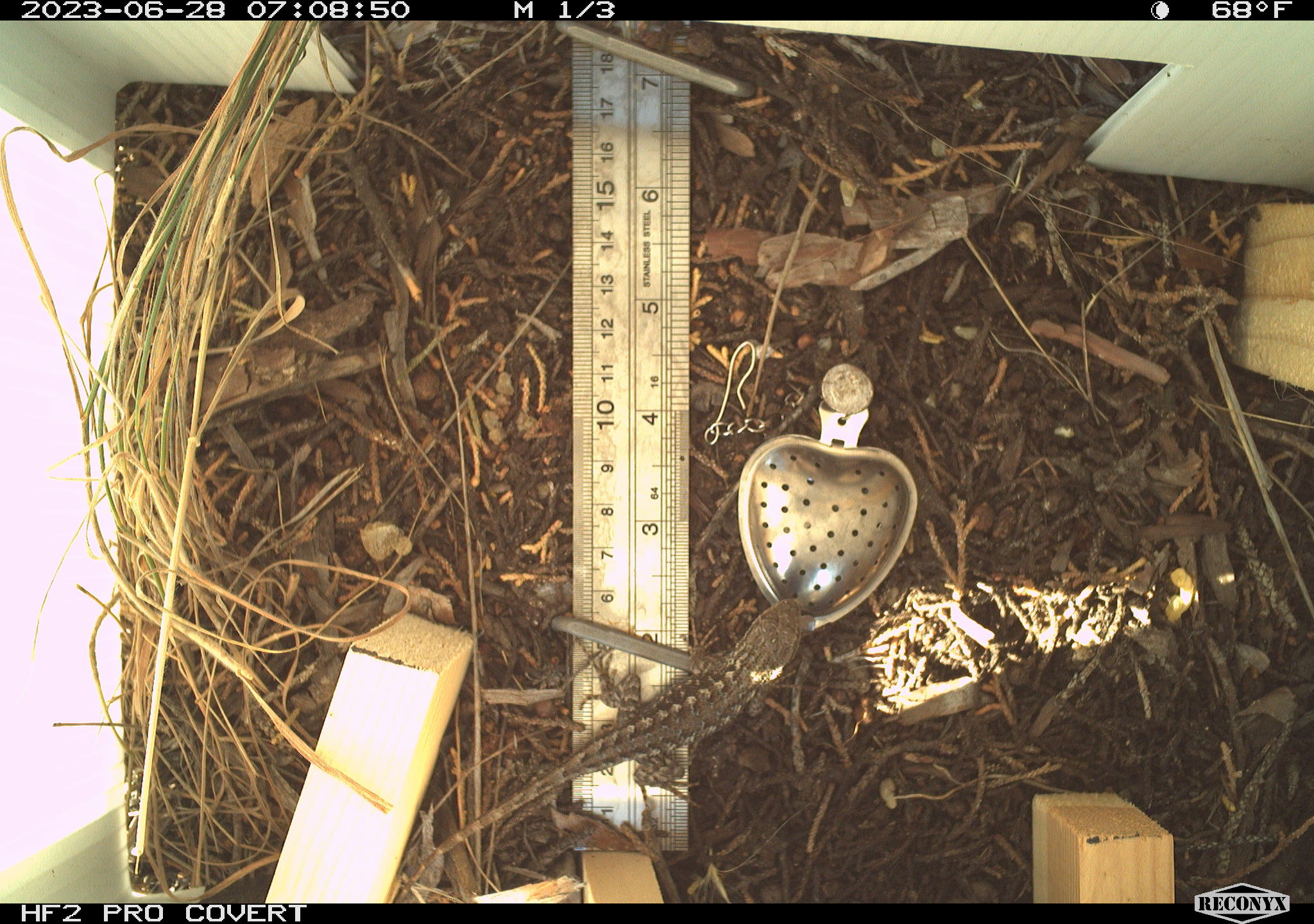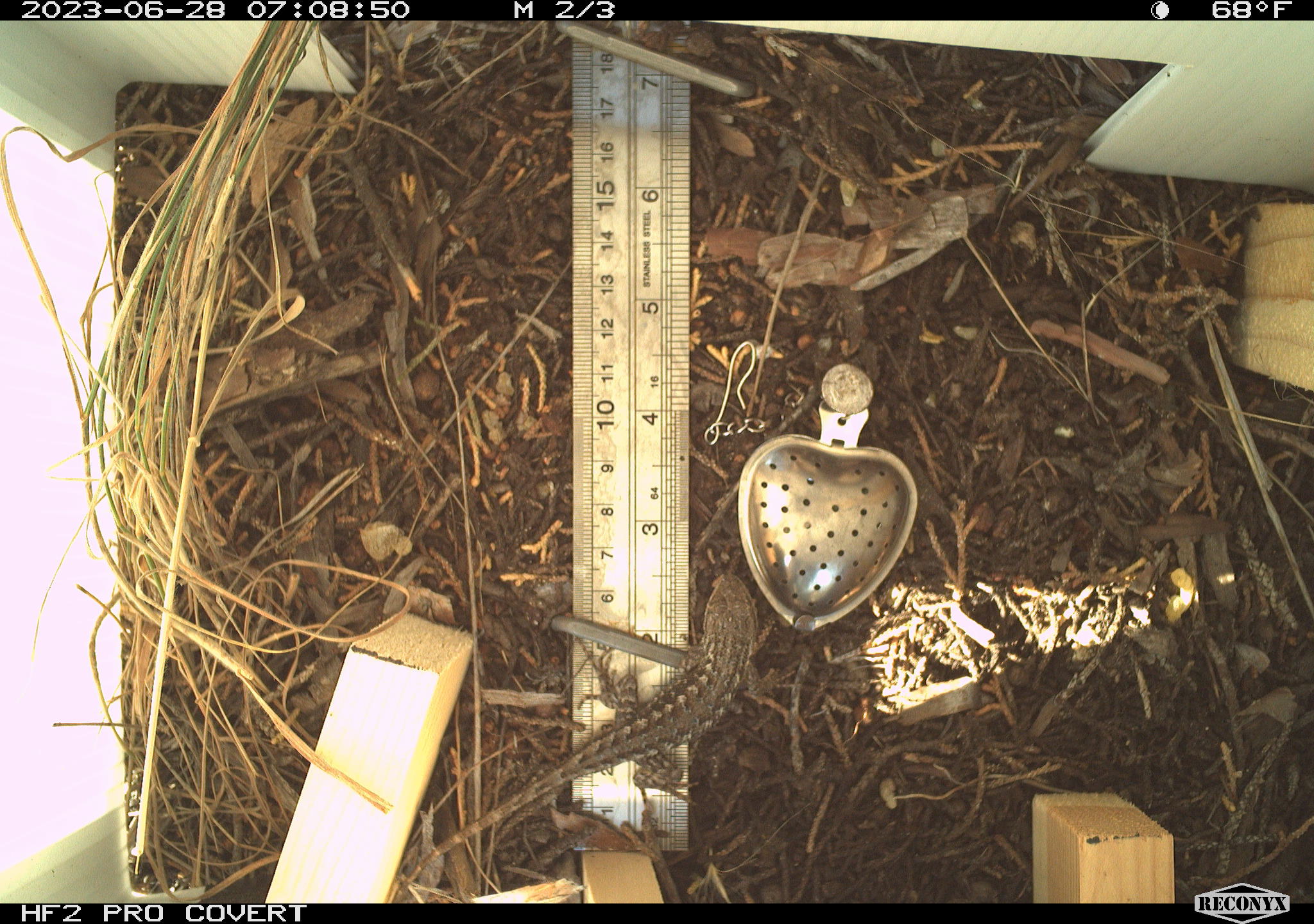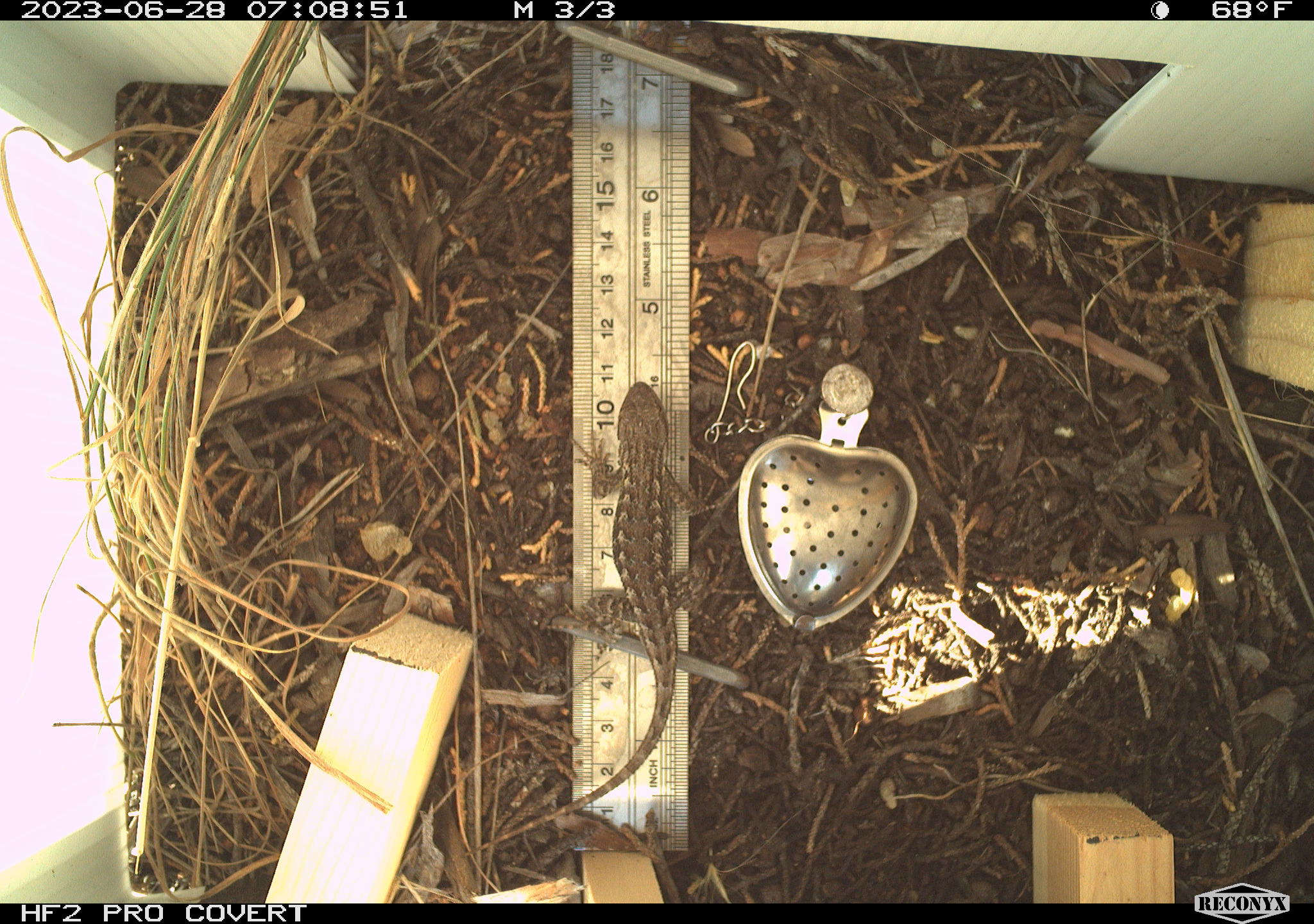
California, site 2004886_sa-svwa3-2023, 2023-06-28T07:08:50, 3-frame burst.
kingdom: Animalia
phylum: Chordata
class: Reptilia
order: Squamata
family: Phrynosomatidae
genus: Sceloporus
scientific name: Sceloporus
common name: spiny lizards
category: sceloporus species